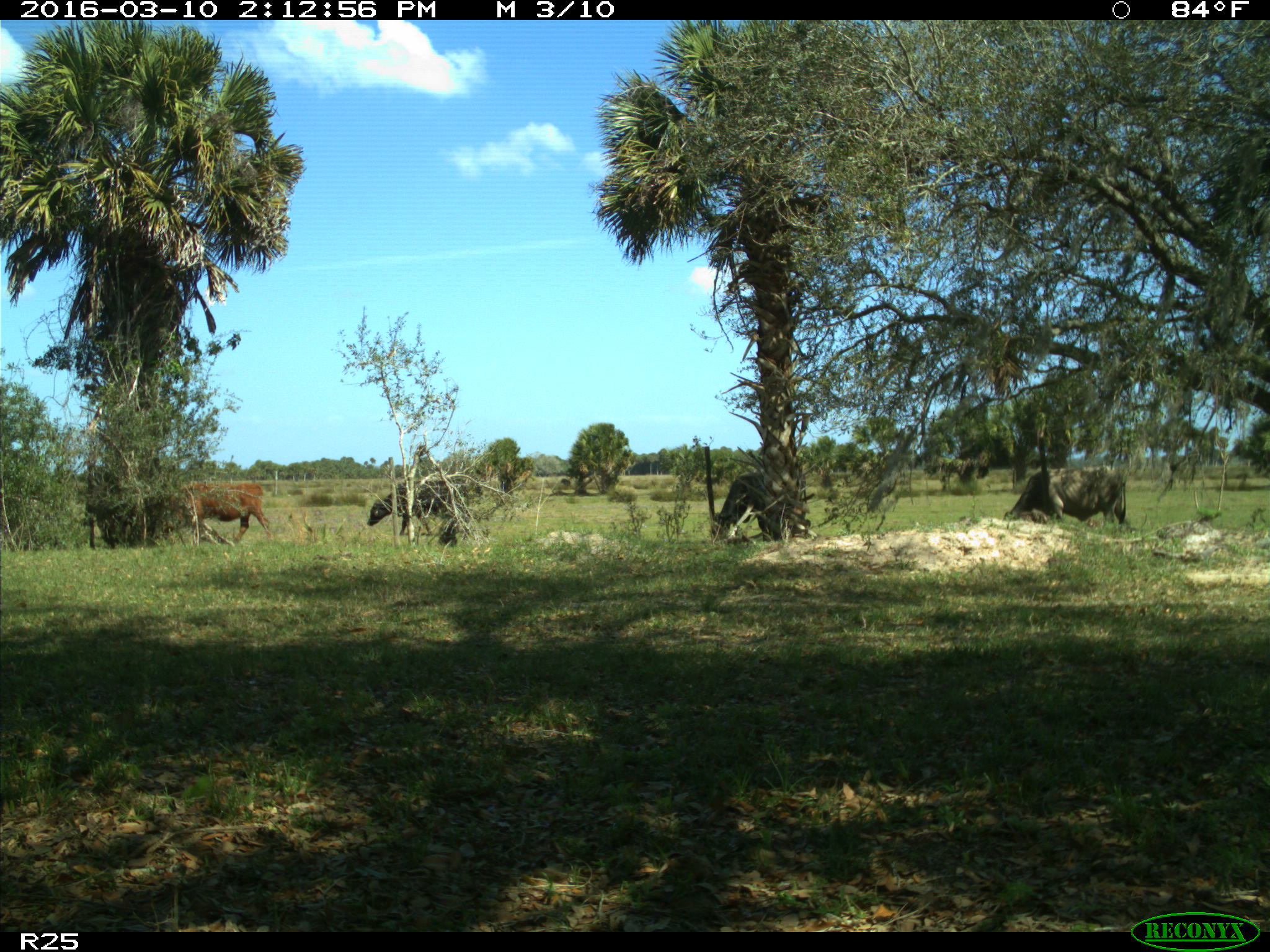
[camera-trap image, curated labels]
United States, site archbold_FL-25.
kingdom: Animalia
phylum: Chordata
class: Mammalia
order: Artiodactyla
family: Bovidae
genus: Bos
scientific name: Bos taurus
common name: domestic cow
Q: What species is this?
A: Bos taurus (domestic cow).